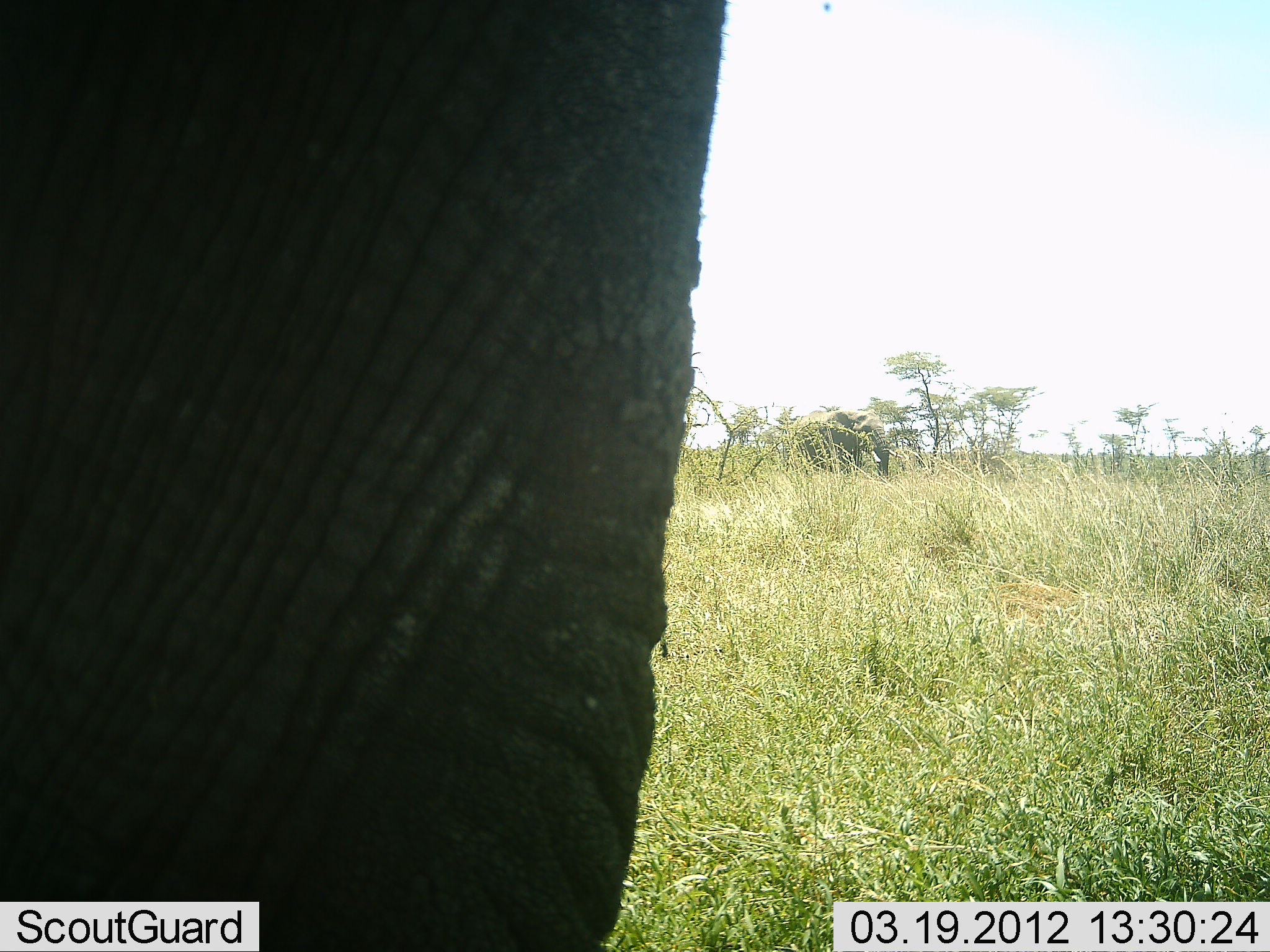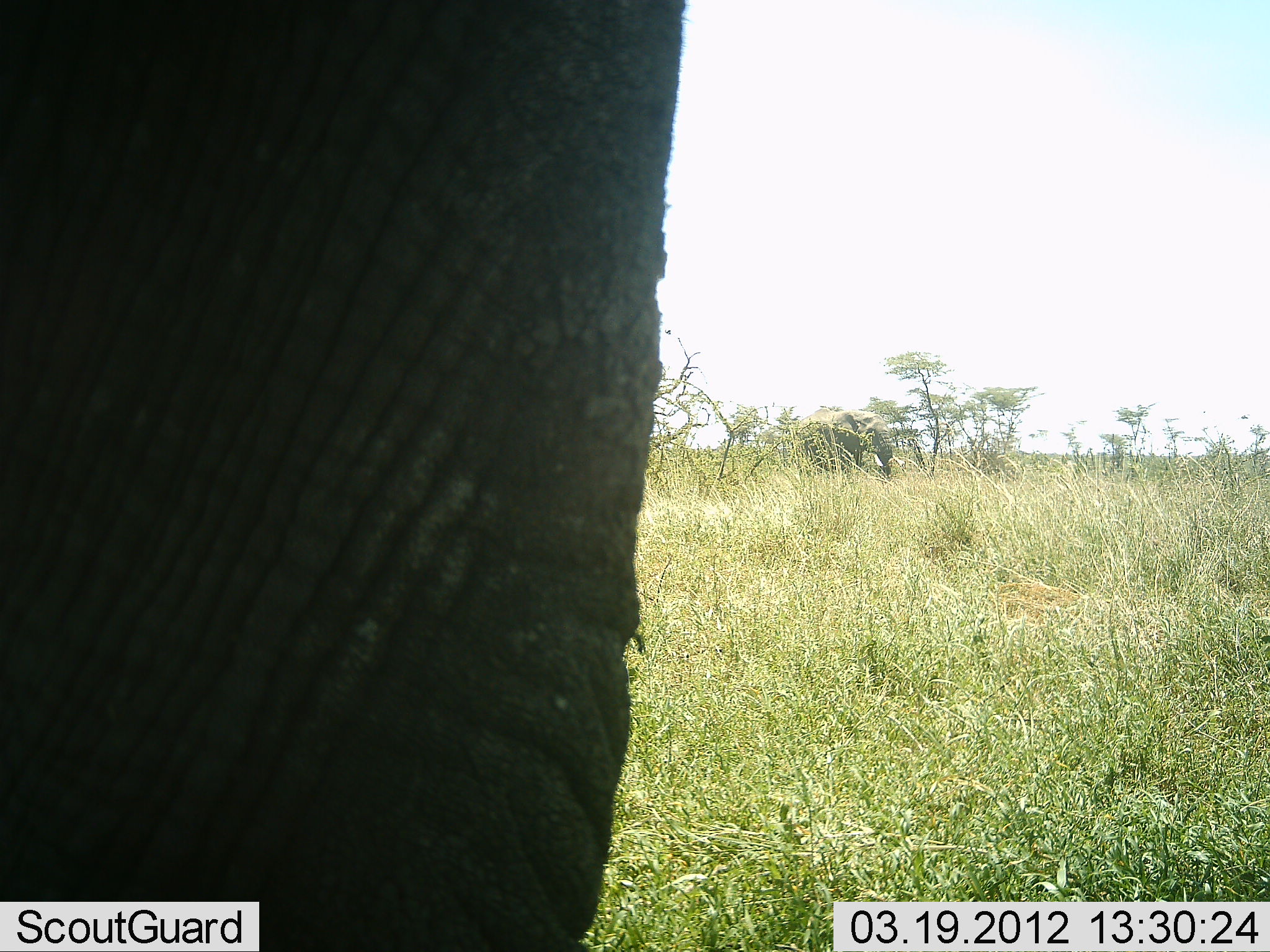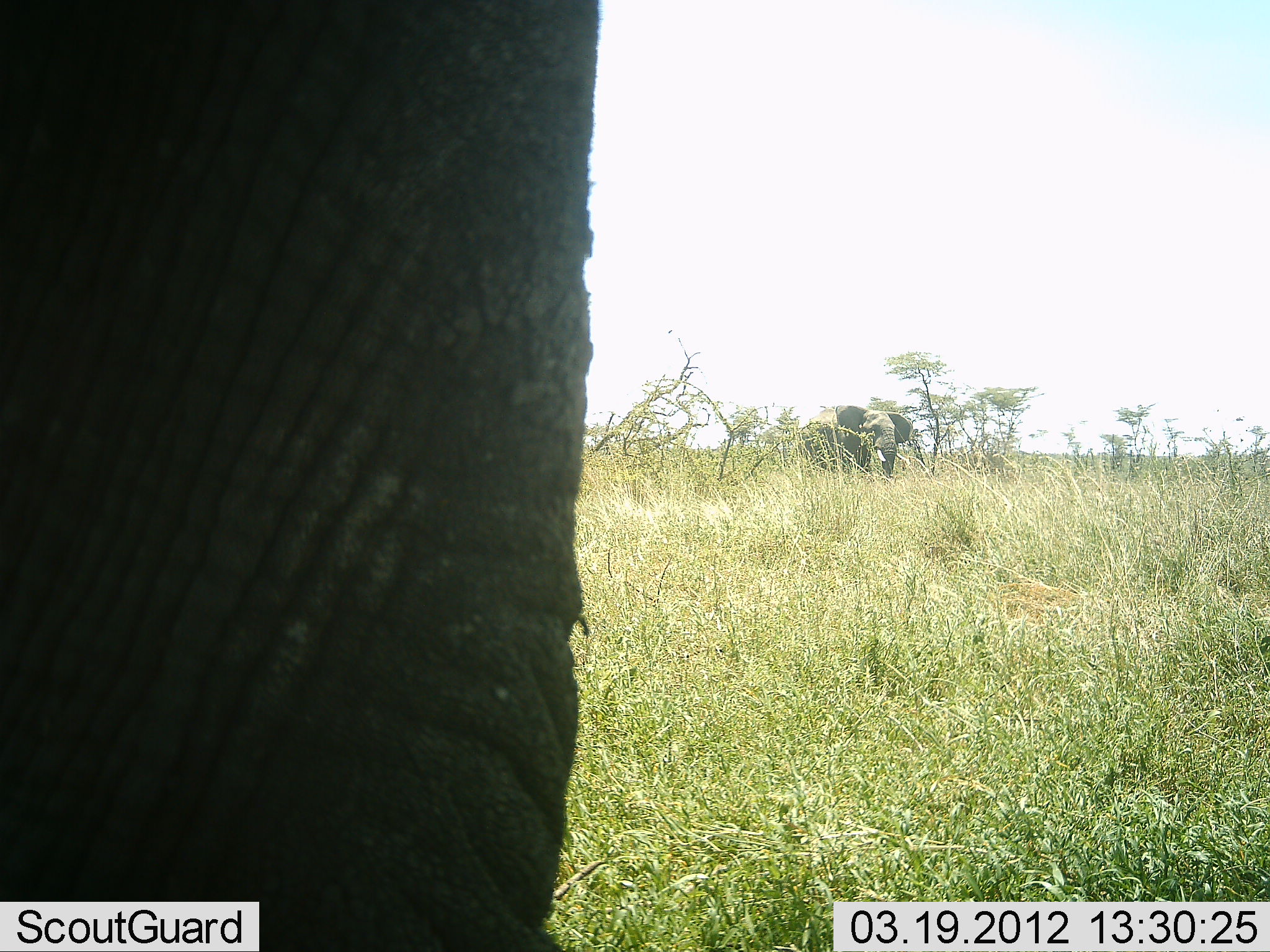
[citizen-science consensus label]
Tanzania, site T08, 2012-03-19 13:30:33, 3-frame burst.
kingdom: Animalia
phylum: Chordata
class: Mammalia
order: Proboscidea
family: Elephantidae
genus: Loxodonta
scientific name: Loxodonta africana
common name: african bush elephant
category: elephant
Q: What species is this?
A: Elephant (african bush elephant) (Loxodonta africana).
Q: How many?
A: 2.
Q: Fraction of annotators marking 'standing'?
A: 91%.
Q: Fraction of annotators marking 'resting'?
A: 0%.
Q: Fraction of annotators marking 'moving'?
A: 21%.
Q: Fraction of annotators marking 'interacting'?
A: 0%.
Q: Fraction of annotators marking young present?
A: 0%.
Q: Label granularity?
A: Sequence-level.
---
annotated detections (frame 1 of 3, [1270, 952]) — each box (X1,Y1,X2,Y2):
animal: (1,1,728,952); (787,411,891,482)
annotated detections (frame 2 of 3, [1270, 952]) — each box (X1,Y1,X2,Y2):
animal: (0,1,681,949); (792,409,904,485)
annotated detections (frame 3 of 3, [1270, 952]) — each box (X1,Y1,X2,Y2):
animal: (1,1,602,952); (799,404,913,481)